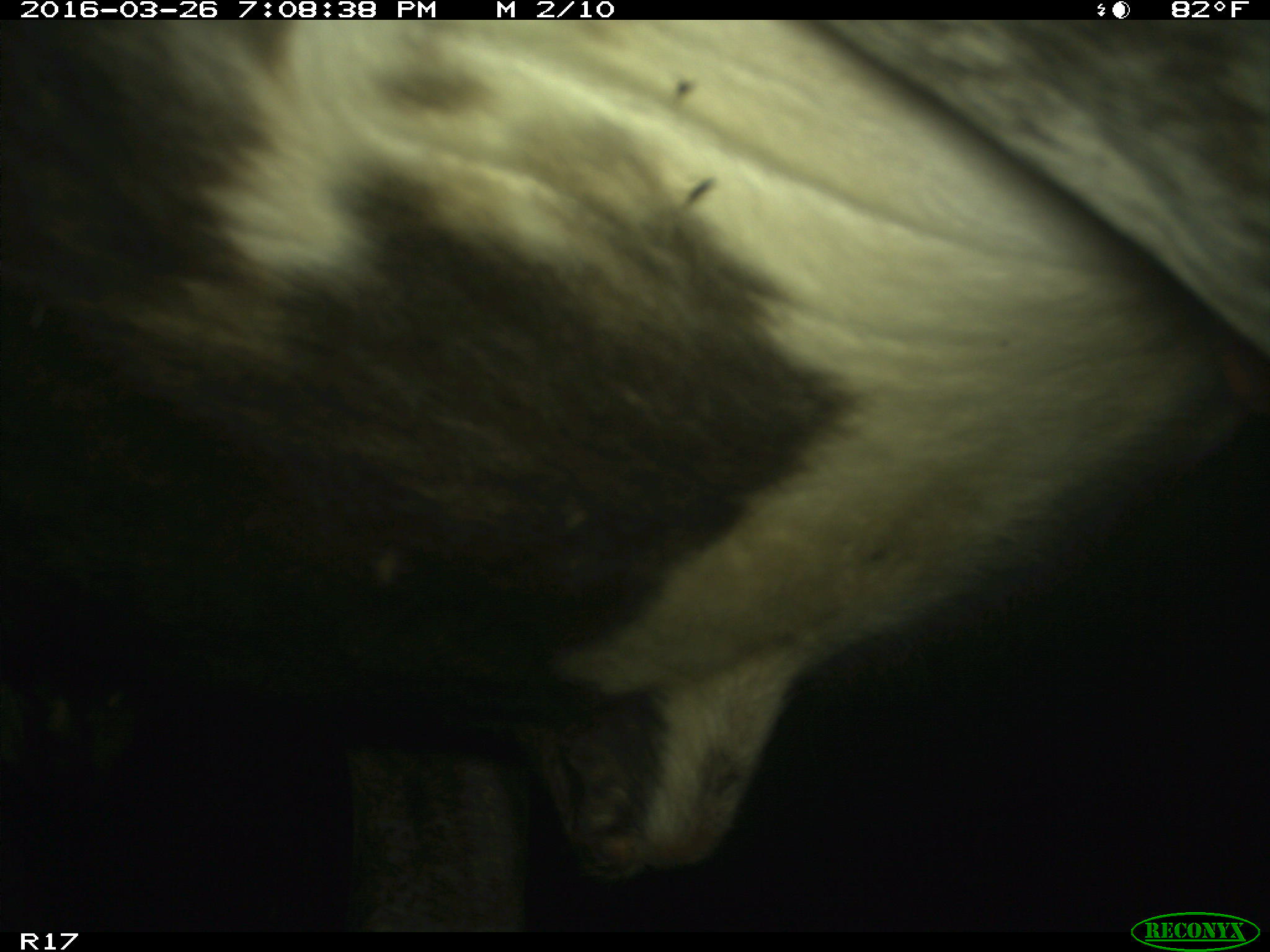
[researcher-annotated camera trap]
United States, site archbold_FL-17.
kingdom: Animalia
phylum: Chordata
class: Mammalia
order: Artiodactyla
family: Bovidae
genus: Bos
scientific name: Bos taurus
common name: domestic cow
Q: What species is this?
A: Bos taurus (domestic cow).